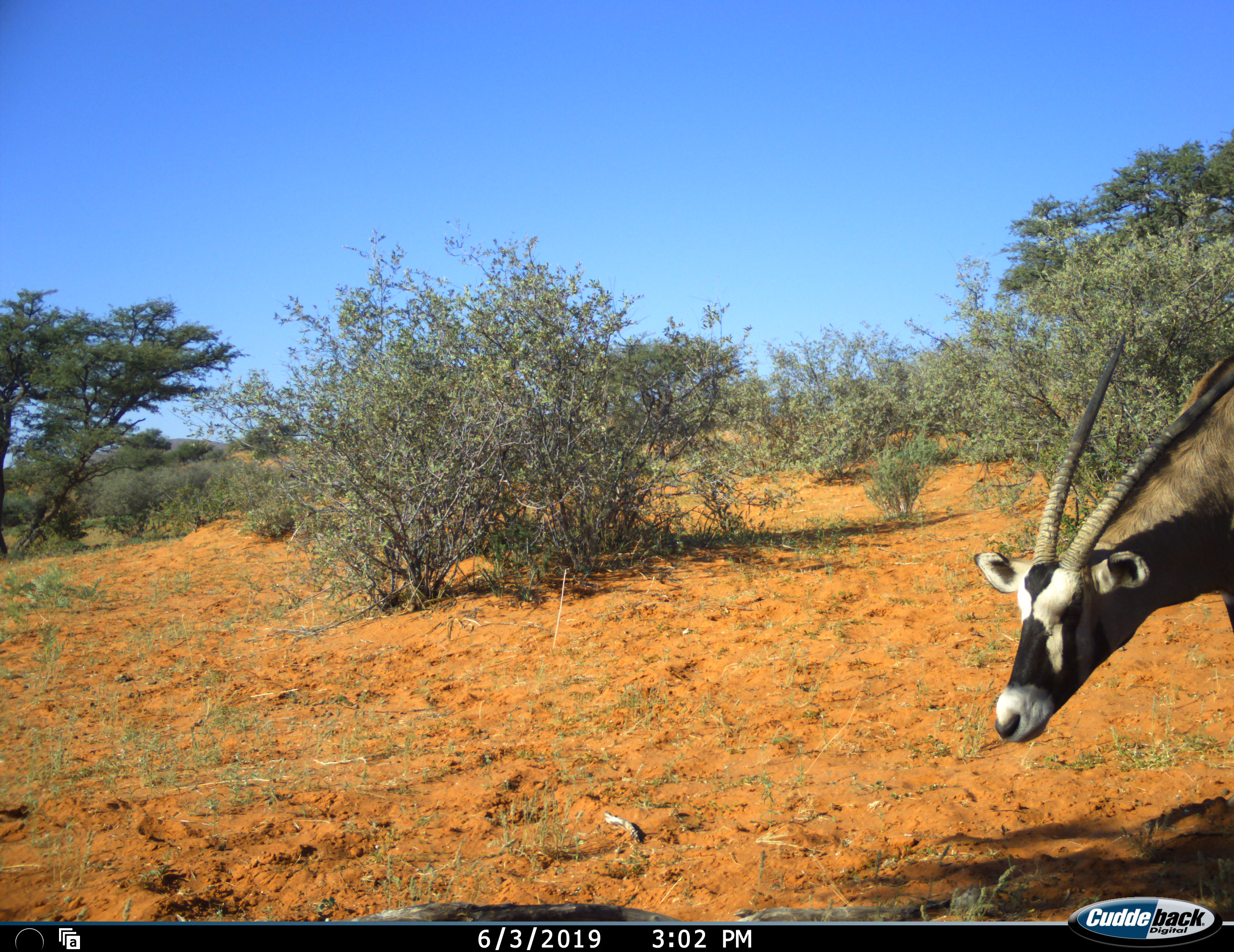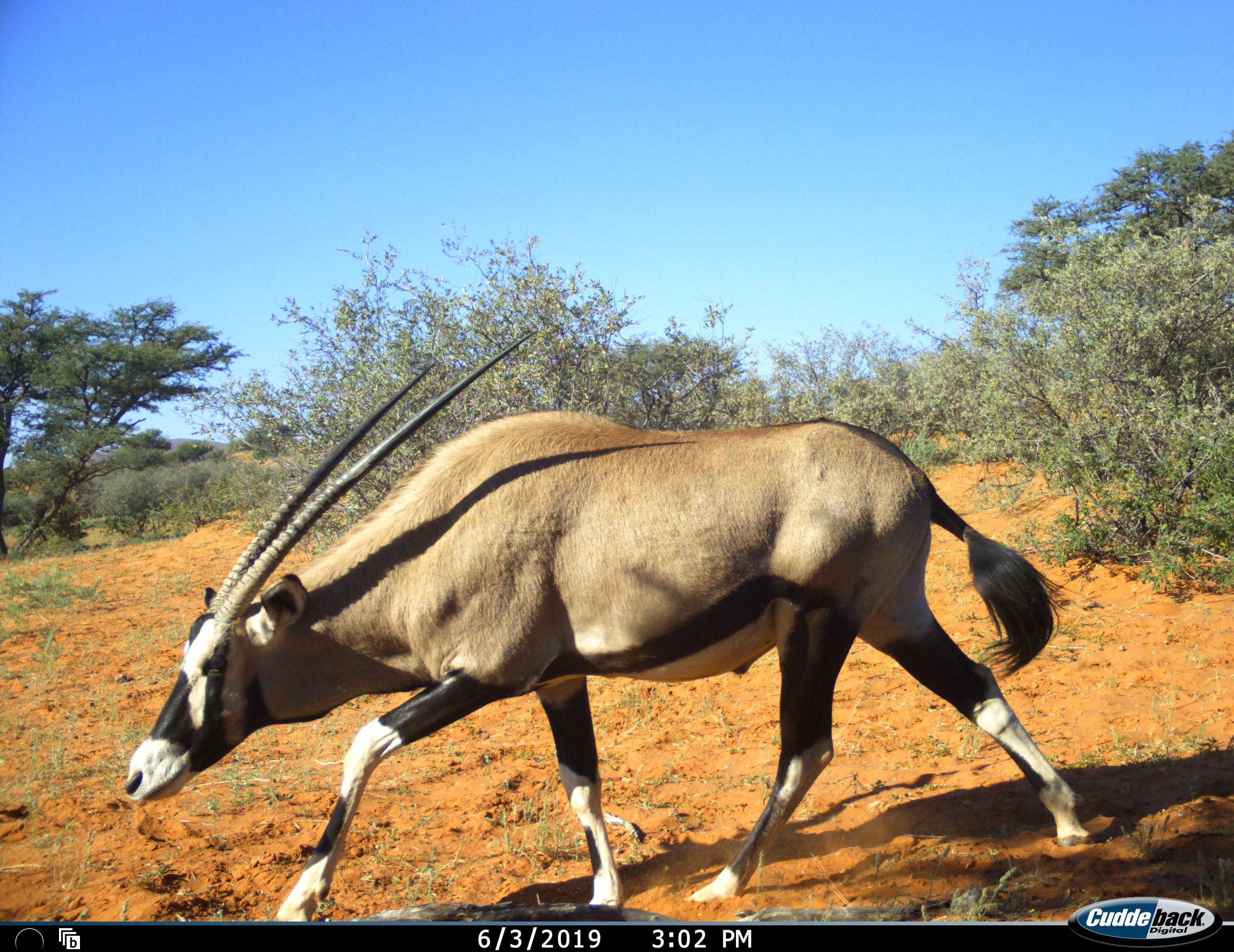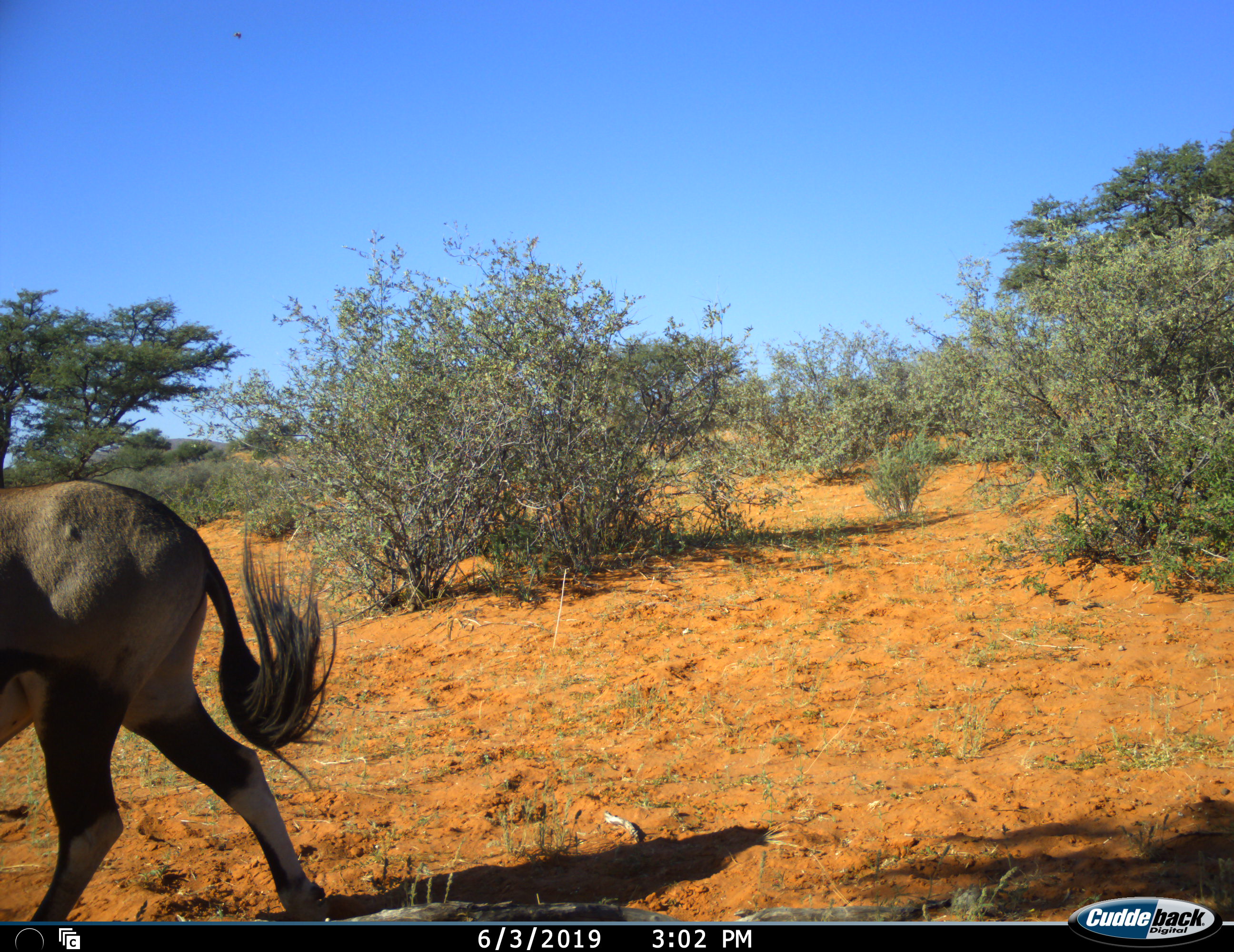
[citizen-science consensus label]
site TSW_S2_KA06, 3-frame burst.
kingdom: Animalia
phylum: Chordata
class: Mammalia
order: Artiodactyla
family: Bovidae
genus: Oryx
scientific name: Oryx gazella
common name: gemsbok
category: oryx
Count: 1.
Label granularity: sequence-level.